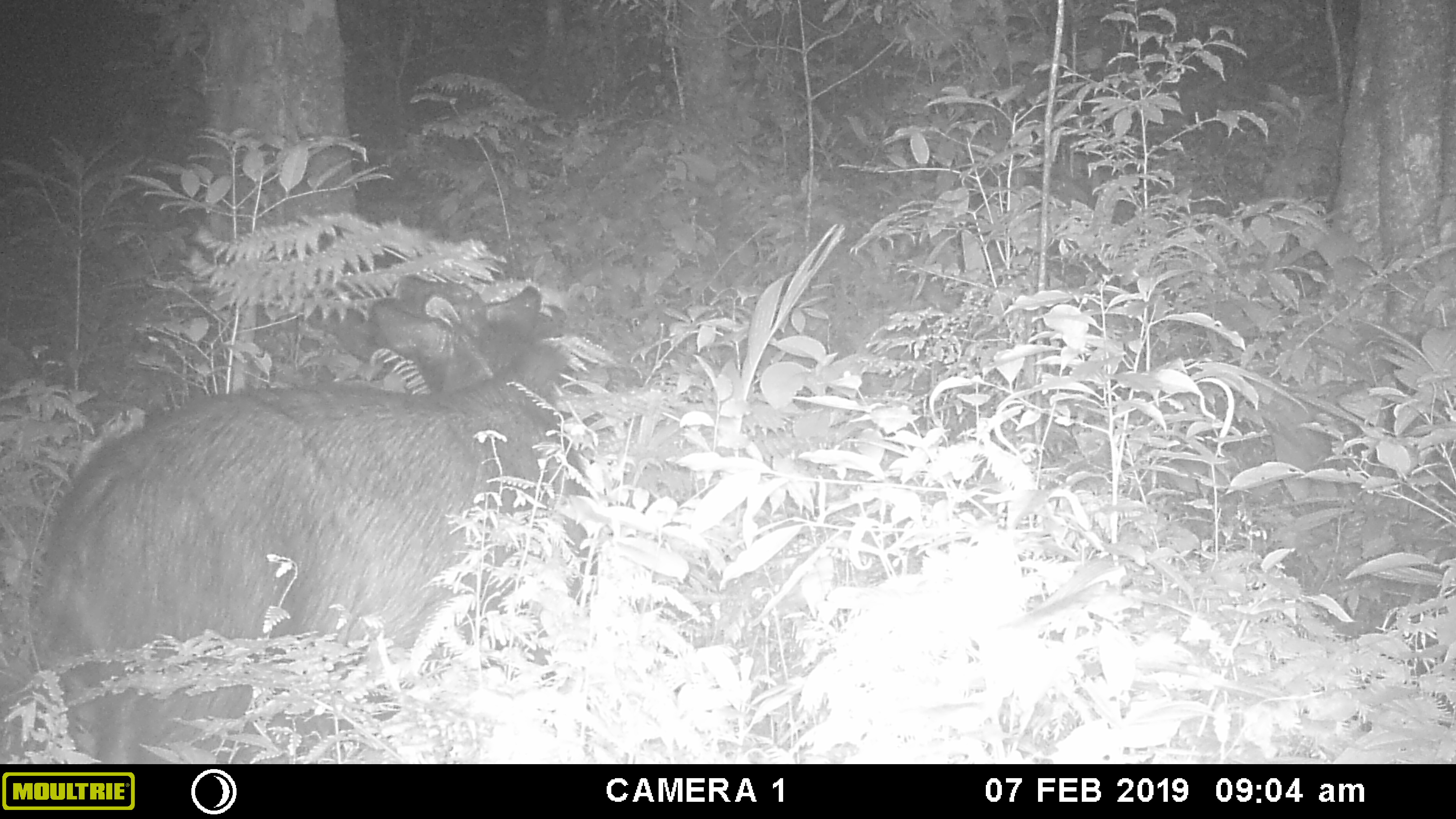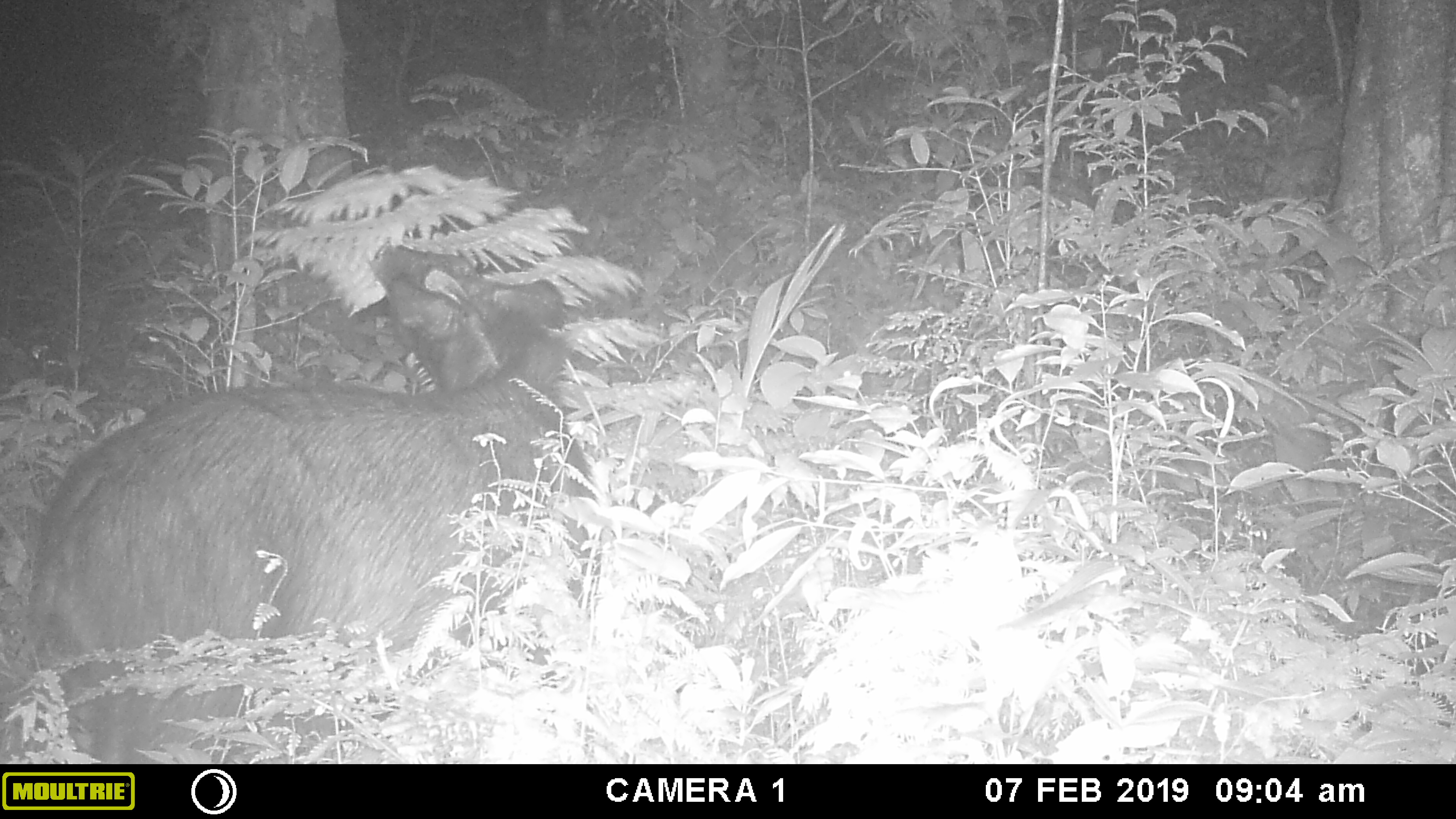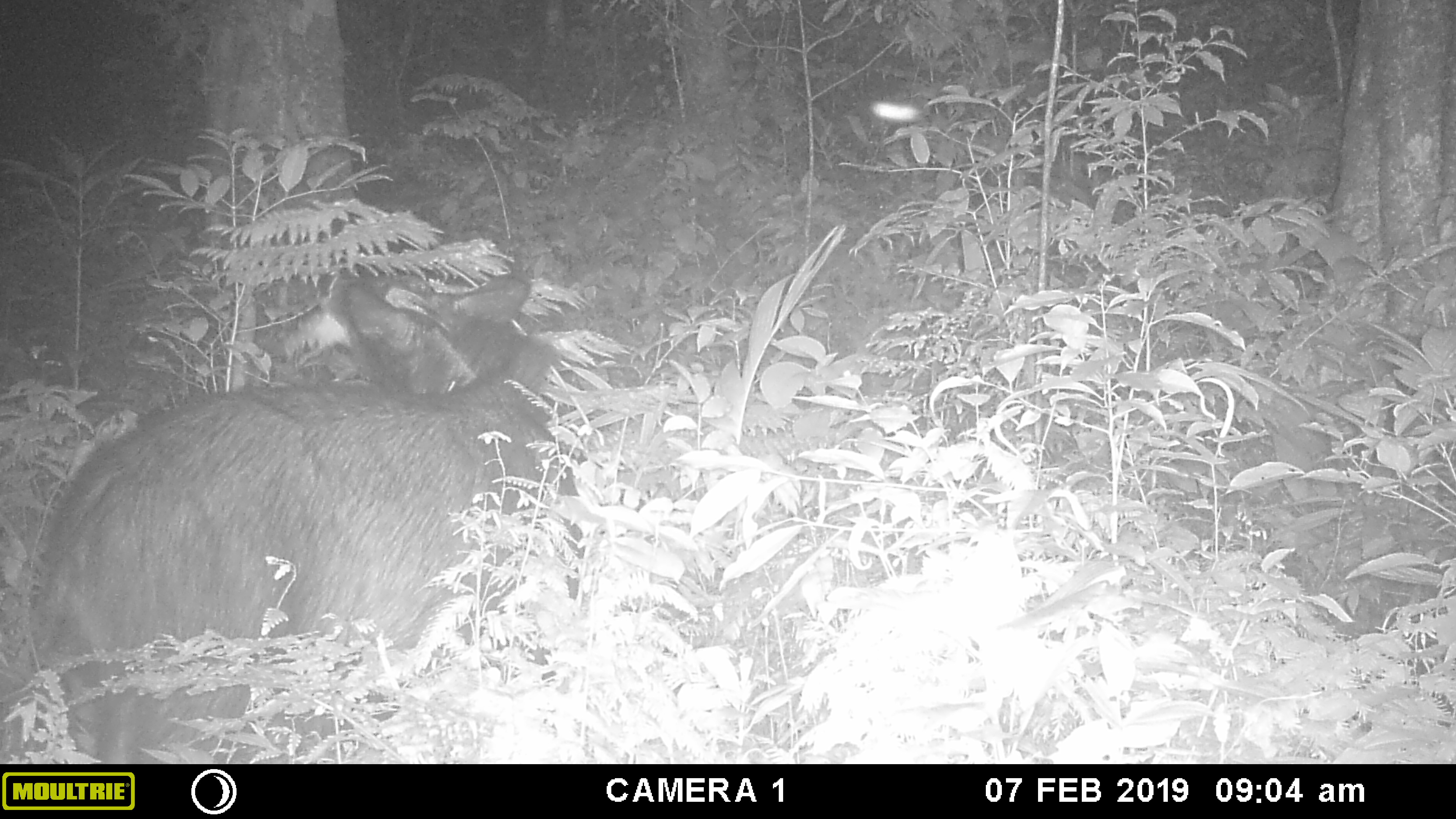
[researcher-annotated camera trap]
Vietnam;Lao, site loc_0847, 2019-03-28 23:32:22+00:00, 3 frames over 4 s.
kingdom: Animalia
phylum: Chordata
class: Mammalia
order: Artiodactyla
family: Bovidae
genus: Capricornis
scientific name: Capricornis sumatraensis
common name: chinese serow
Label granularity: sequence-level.